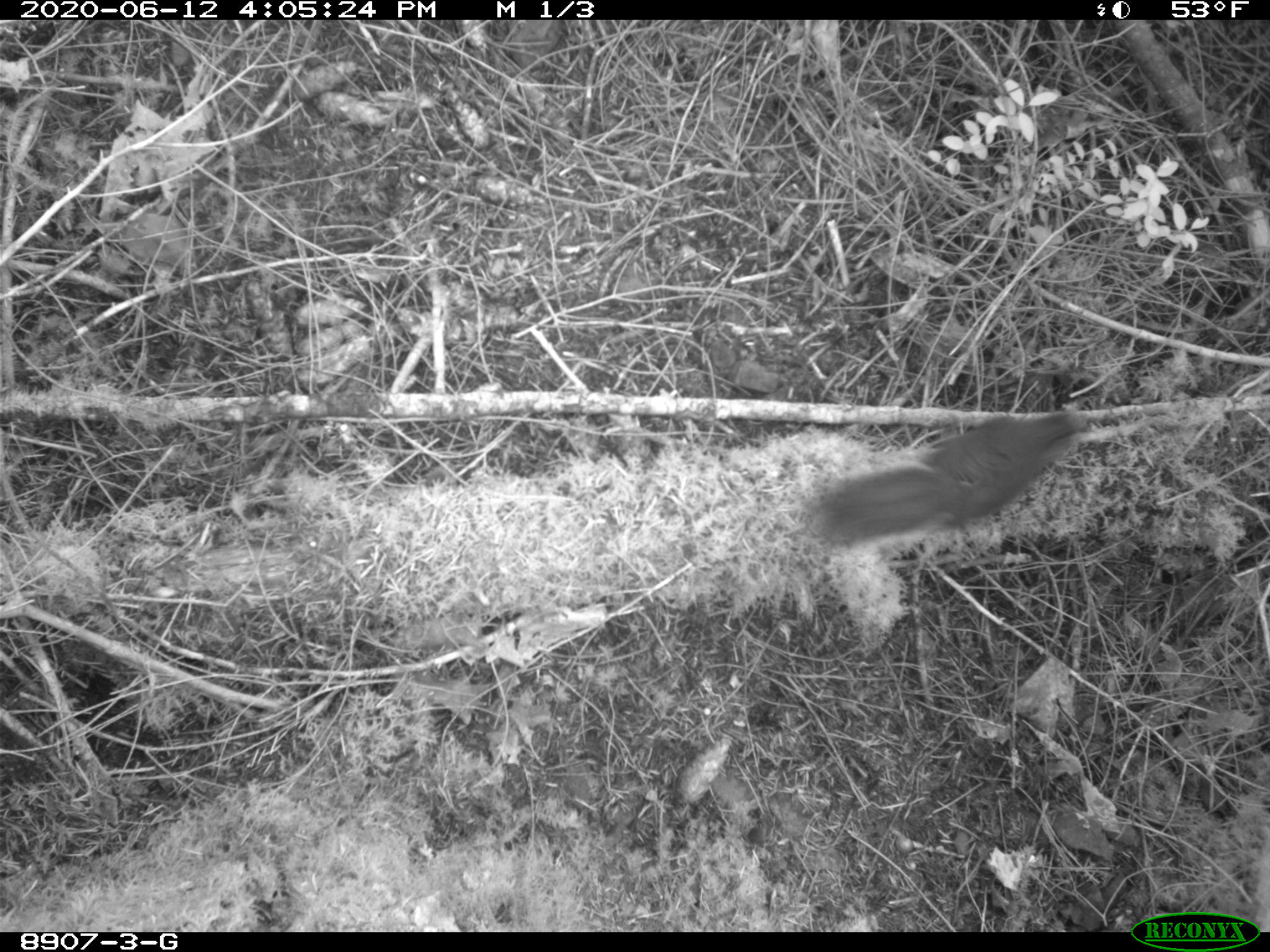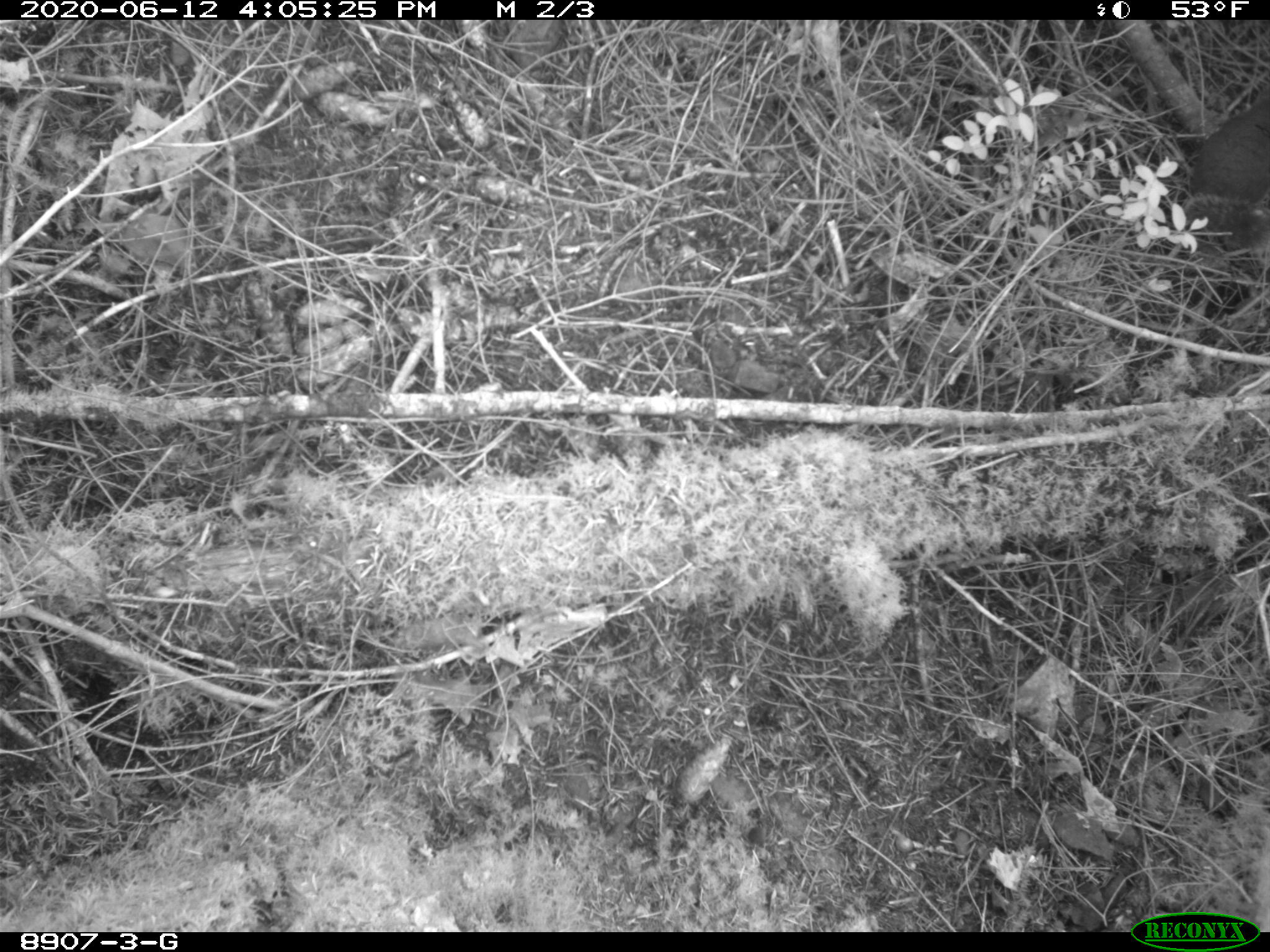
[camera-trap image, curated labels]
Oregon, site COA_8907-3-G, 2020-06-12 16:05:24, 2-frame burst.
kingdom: Animalia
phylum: Chordata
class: Mammalia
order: Rodentia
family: Sciuridae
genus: Tamiasciurus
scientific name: Tamiasciurus douglasii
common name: douglas squirrel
Douglas squirrel (Tamiasciurus douglasii).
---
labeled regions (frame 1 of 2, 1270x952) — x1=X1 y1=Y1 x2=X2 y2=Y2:
douglas squirrel: x1=794 y1=410 x2=1085 y2=560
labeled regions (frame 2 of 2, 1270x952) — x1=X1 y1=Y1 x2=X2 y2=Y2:
douglas squirrel: x1=1169 y1=110 x2=1263 y2=246